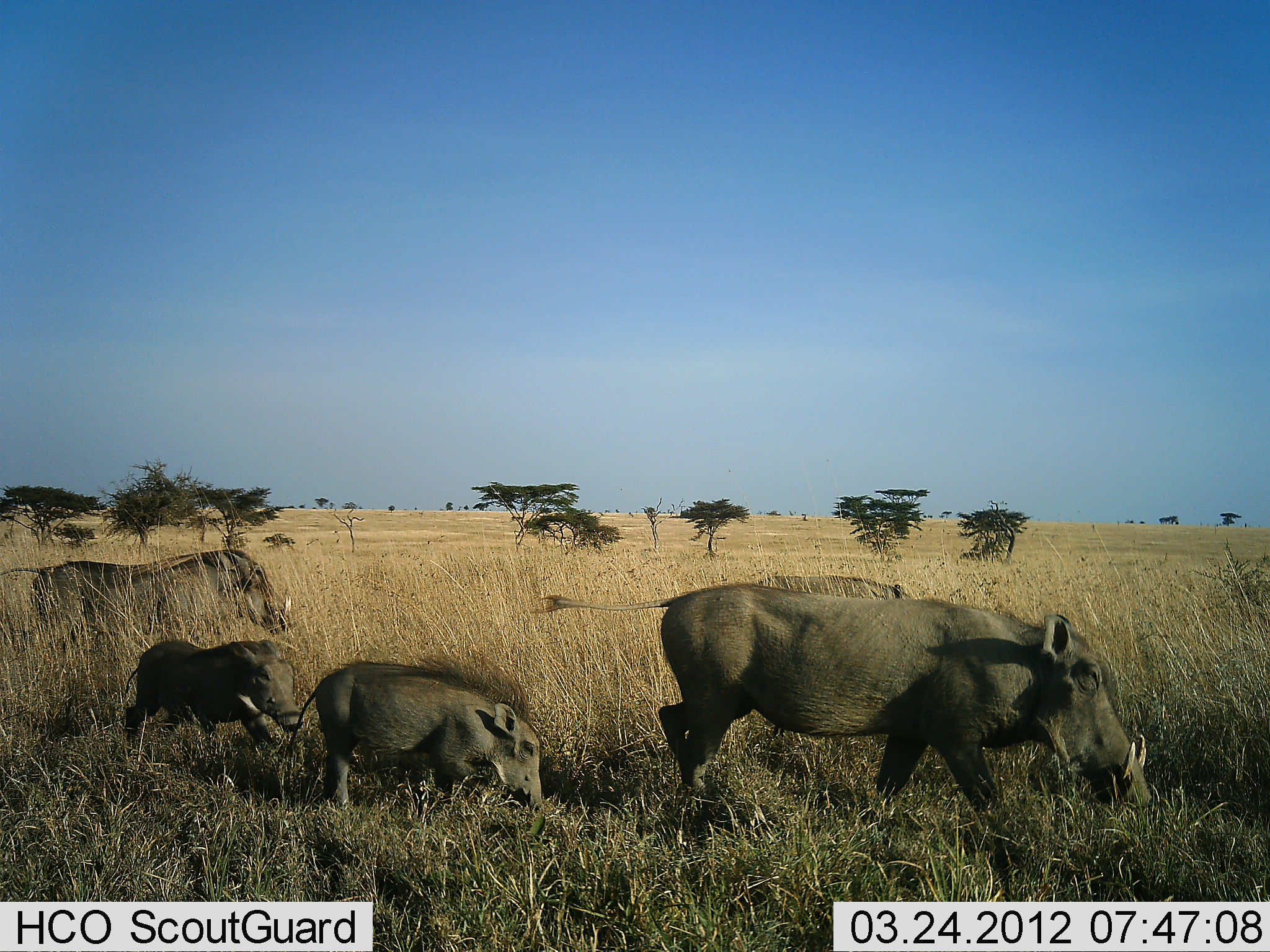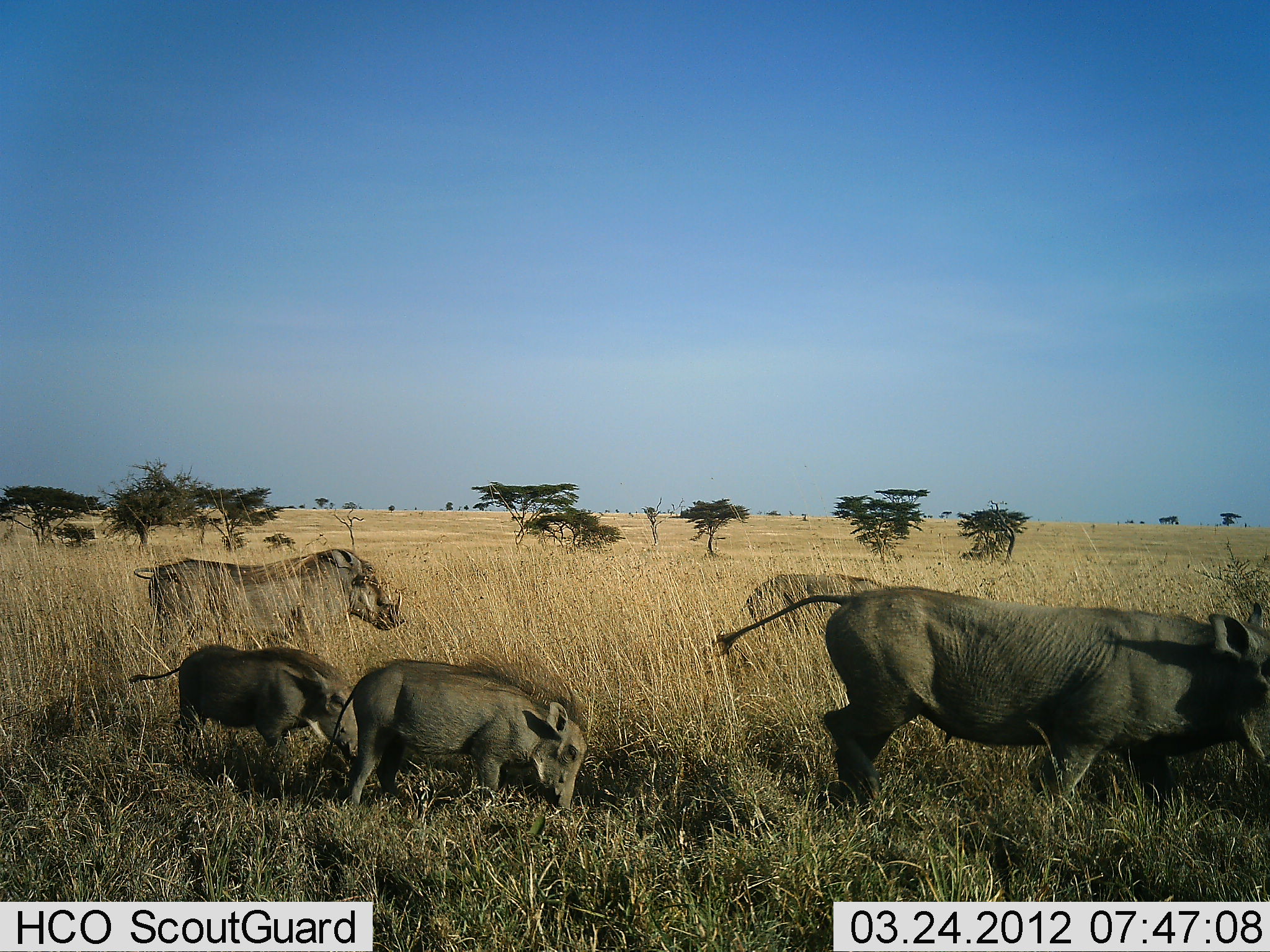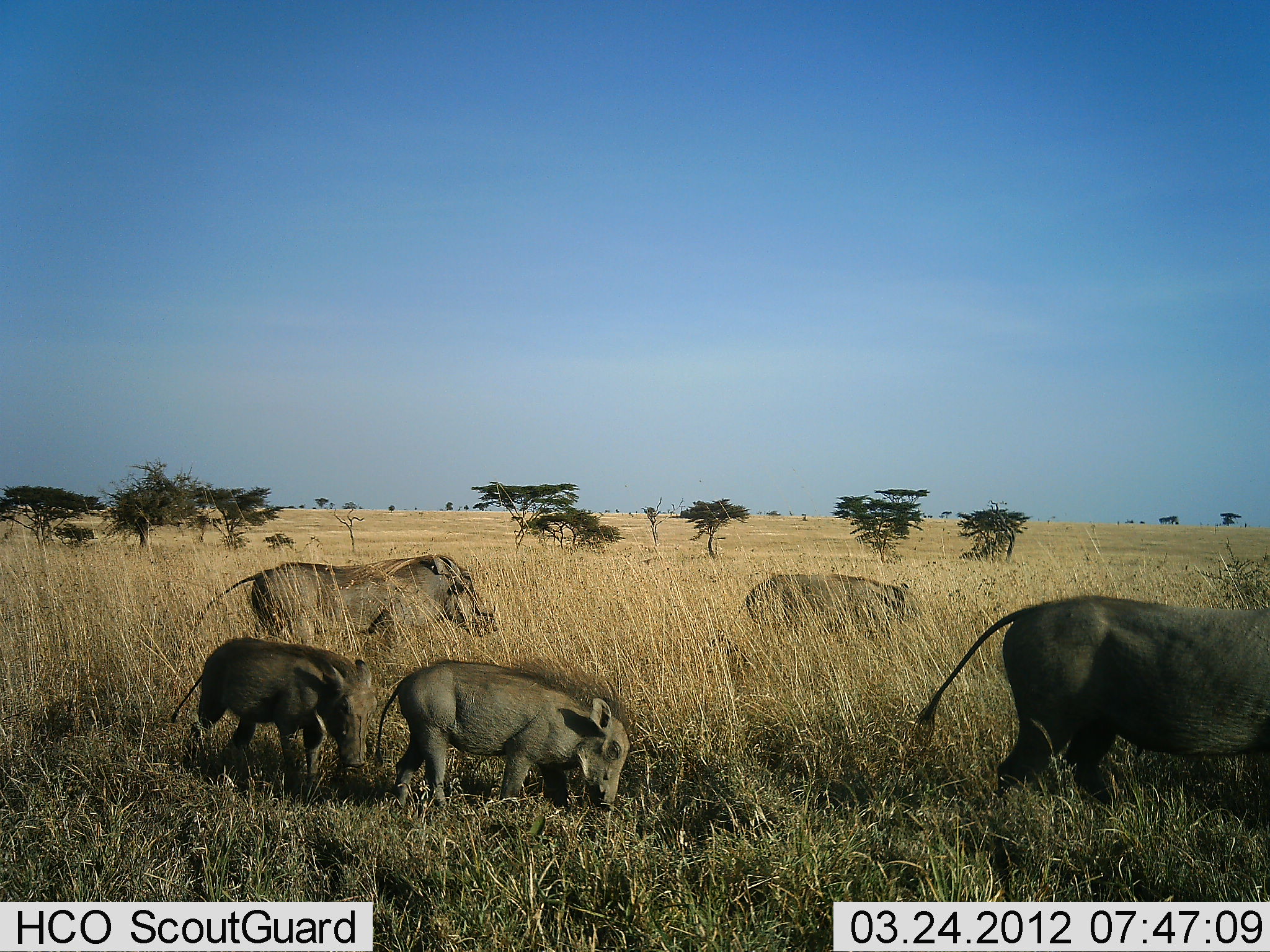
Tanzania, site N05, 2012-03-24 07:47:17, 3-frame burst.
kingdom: Animalia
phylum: Chordata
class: Mammalia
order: Artiodactyla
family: Suidae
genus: Phacochoerus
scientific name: Phacochoerus africanus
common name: warthog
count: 5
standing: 8%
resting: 0%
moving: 96%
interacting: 0%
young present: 72%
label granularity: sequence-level